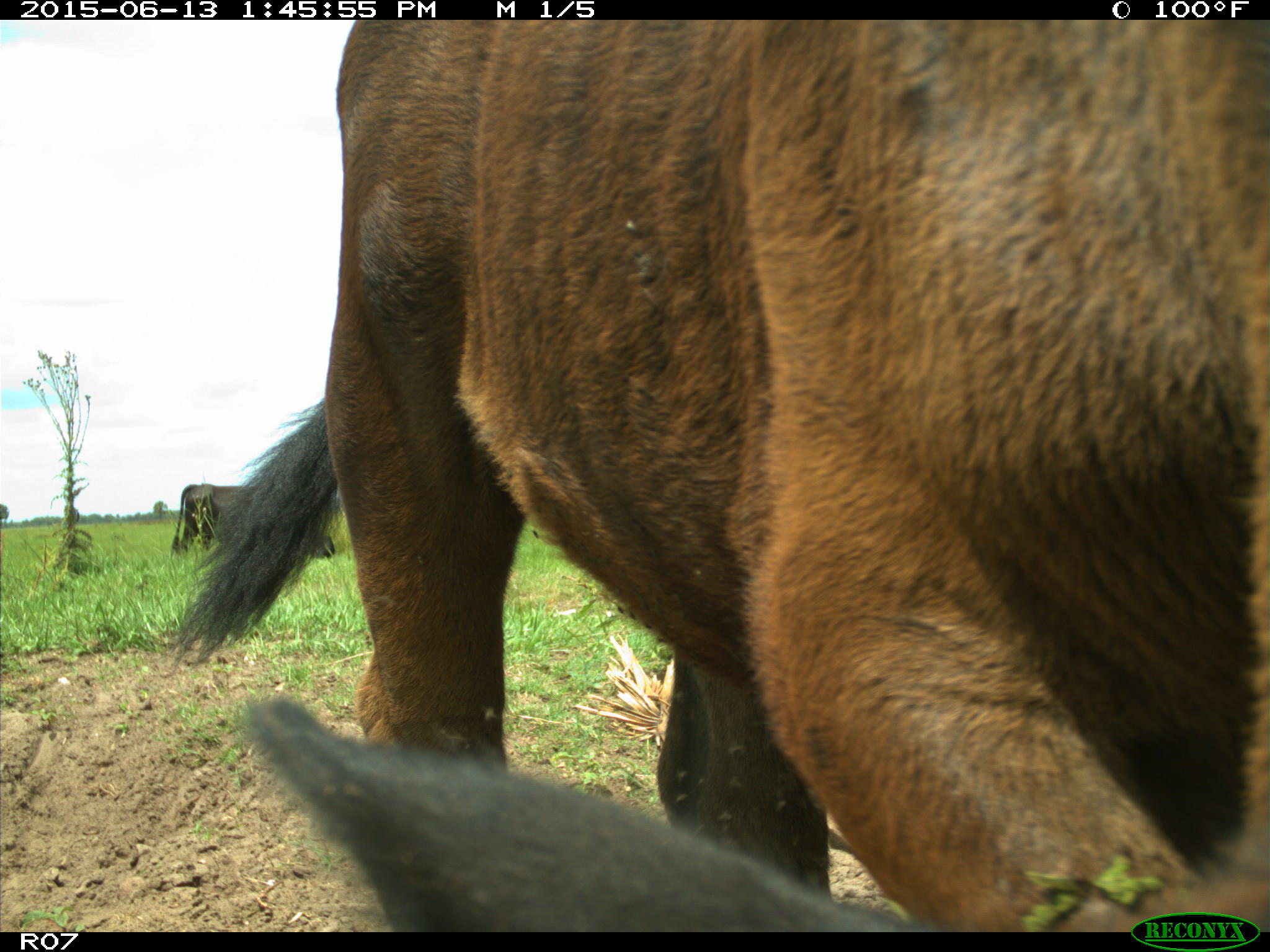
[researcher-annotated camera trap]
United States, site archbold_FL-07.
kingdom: Animalia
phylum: Chordata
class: Mammalia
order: Artiodactyla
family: Bovidae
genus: Bos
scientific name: Bos taurus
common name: domestic cow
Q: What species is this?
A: Bos taurus (domestic cow).